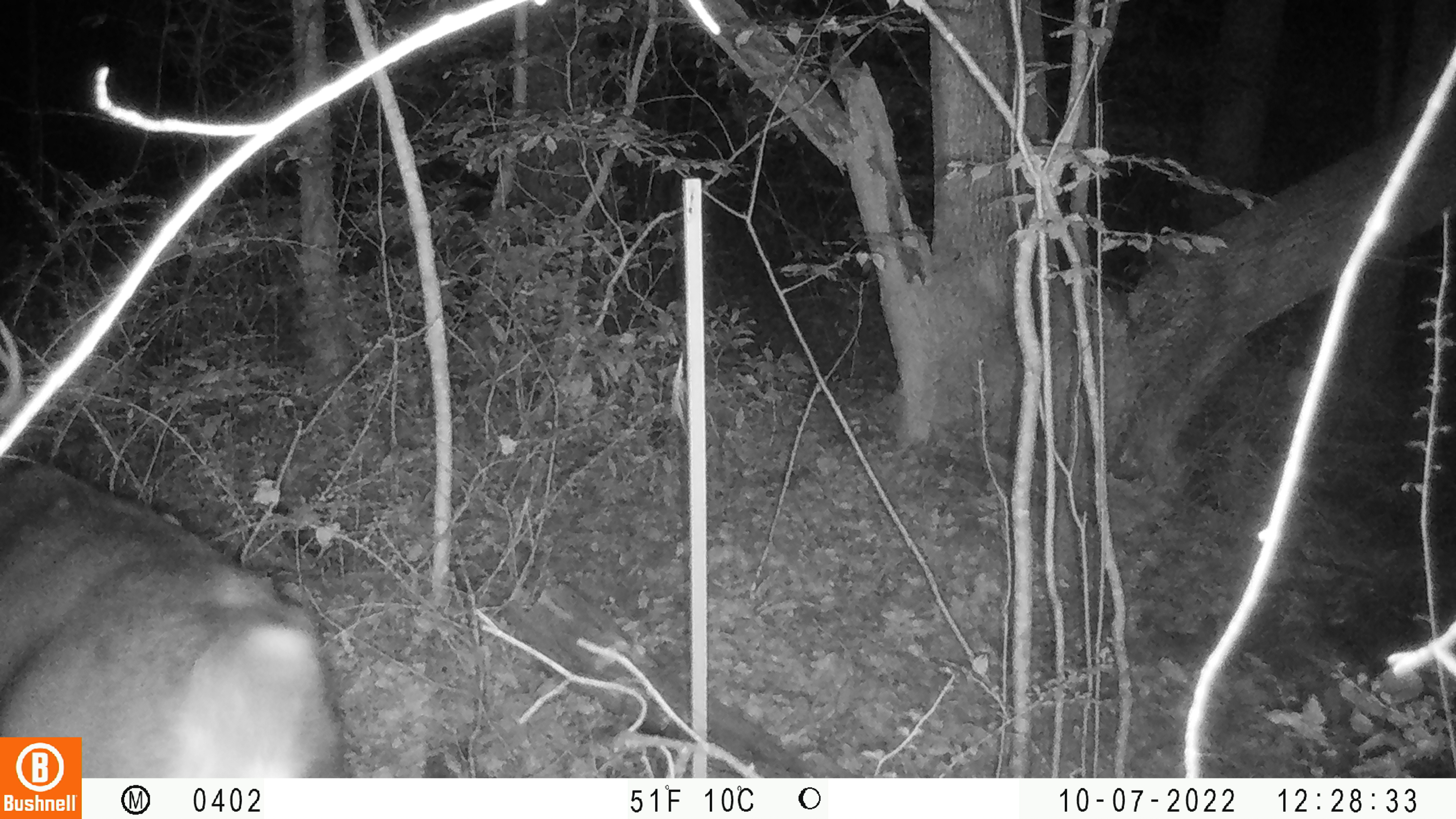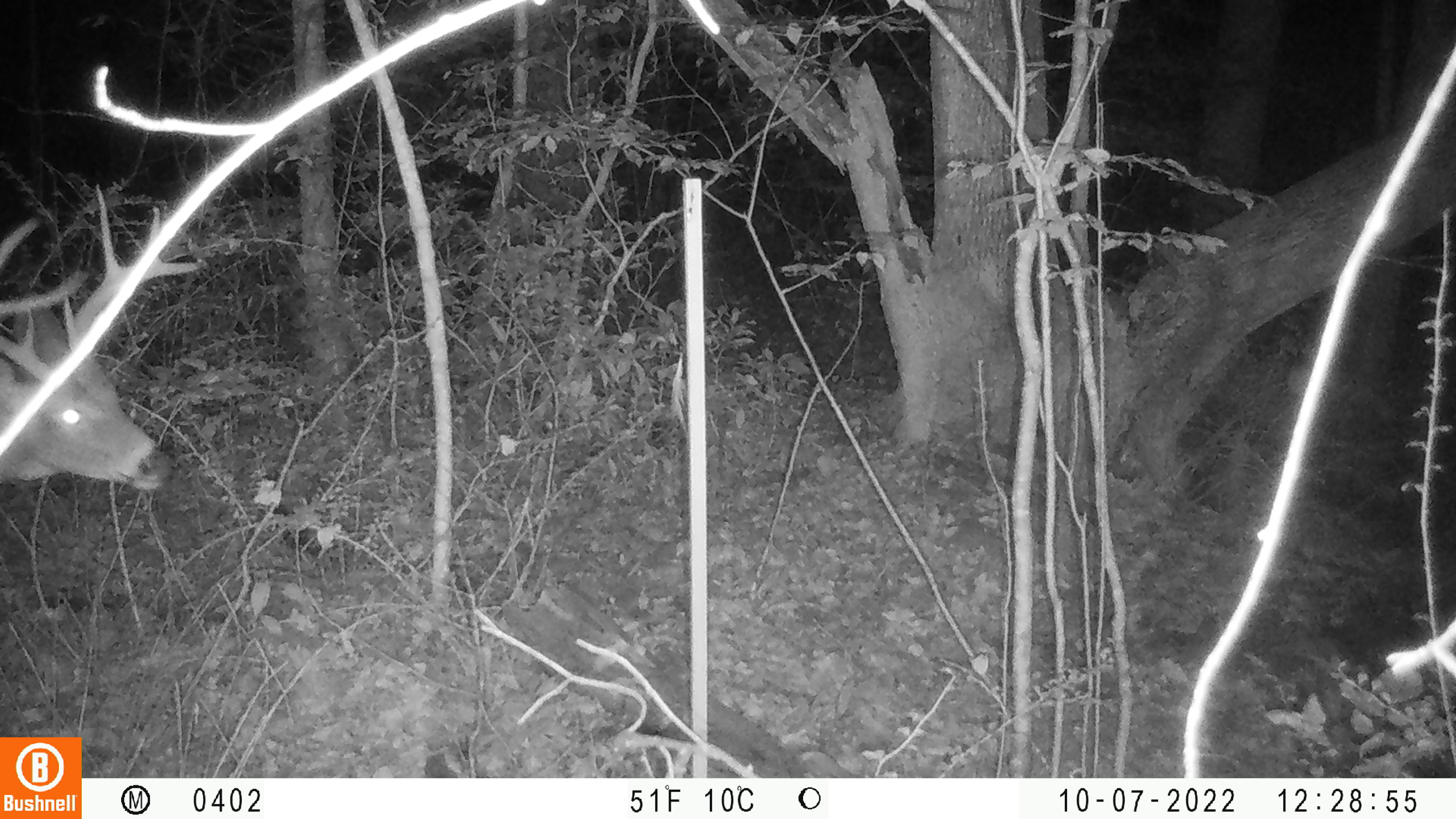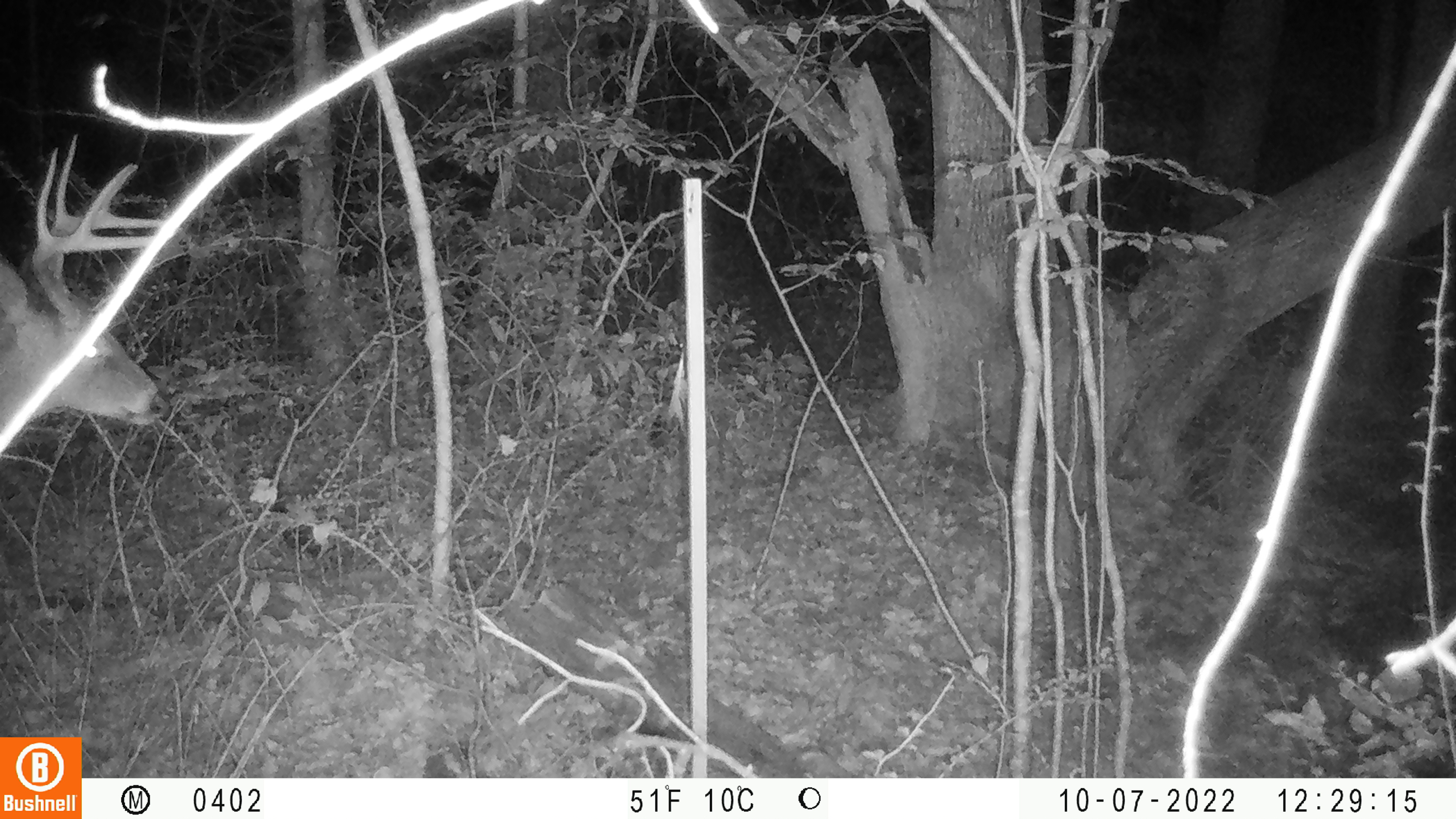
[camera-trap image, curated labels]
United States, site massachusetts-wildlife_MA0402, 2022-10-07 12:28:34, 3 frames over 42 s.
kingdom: Animalia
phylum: Chordata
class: Mammalia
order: Artiodactyla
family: Cervidae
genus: Odocoileus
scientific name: Odocoileus virginianus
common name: white-tailed deer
White-tailed deer (Odocoileus virginianus).